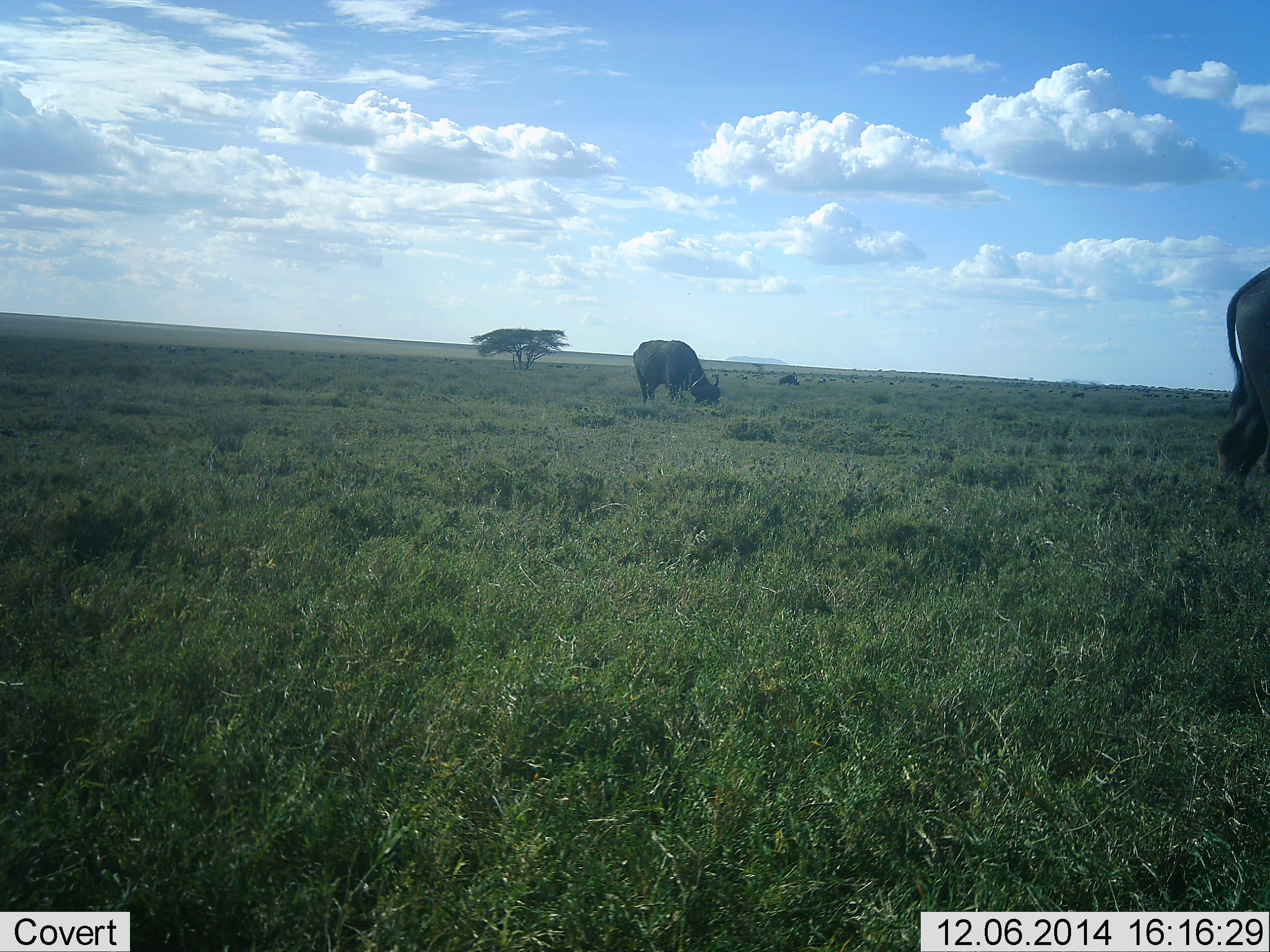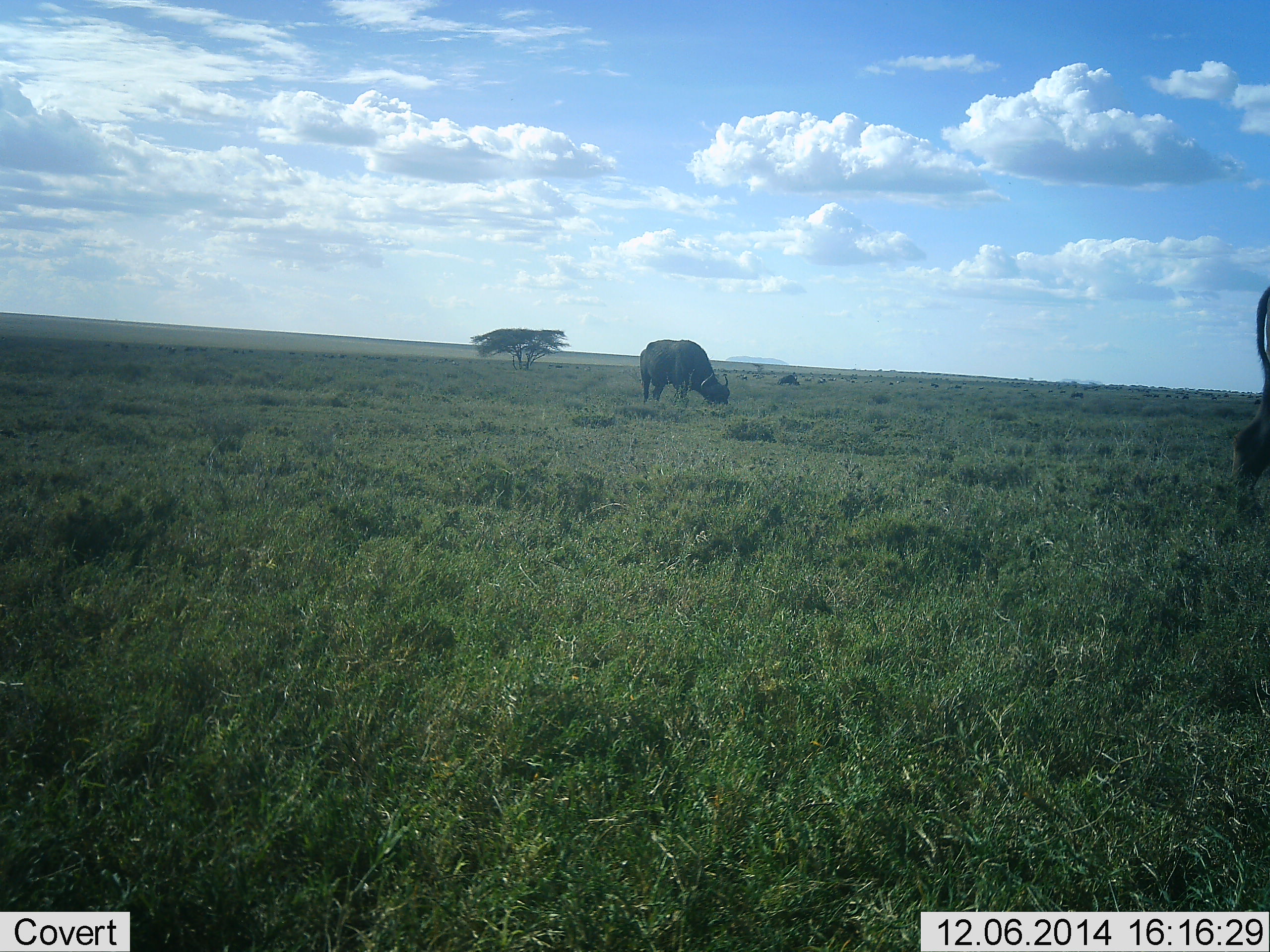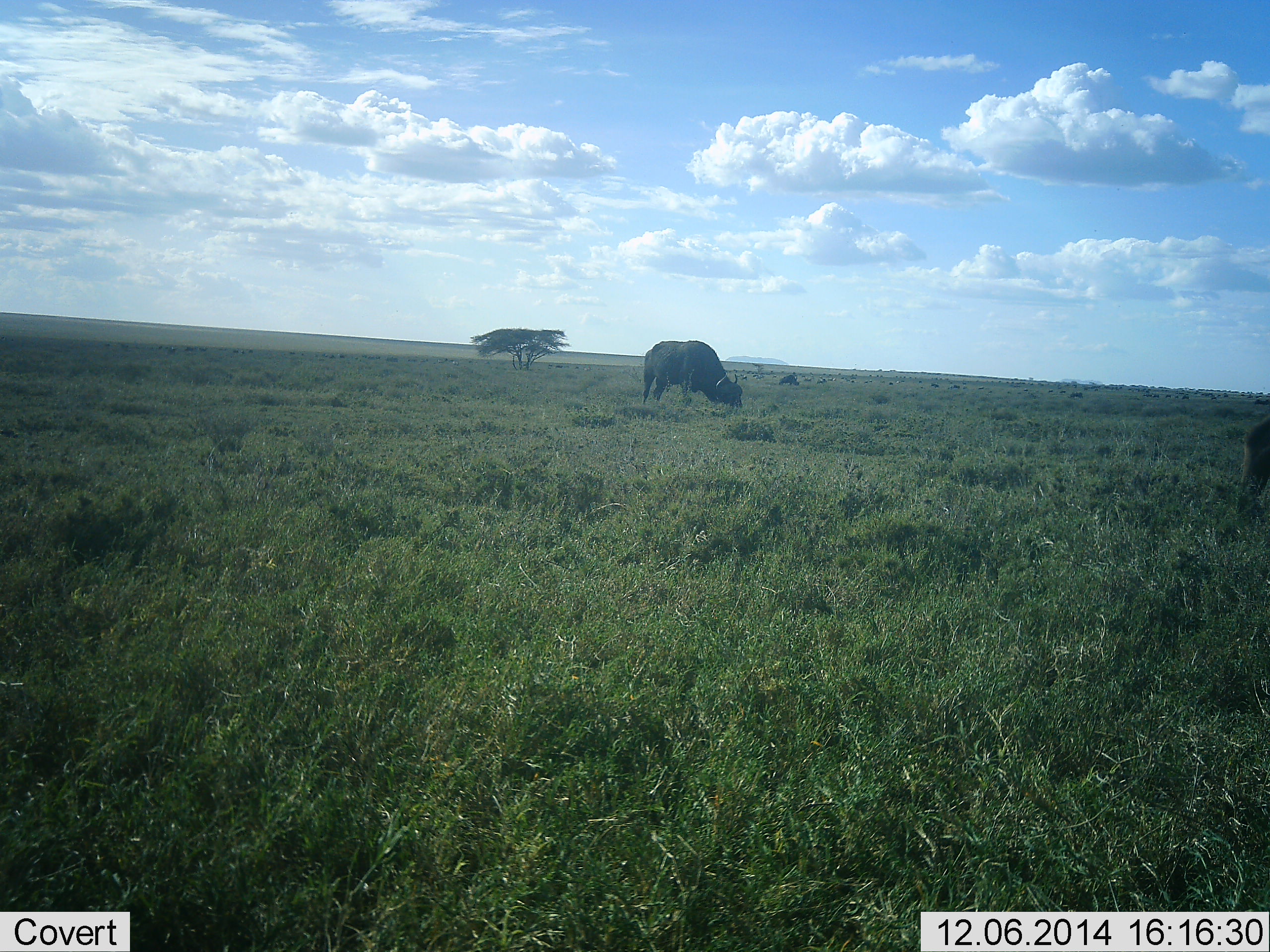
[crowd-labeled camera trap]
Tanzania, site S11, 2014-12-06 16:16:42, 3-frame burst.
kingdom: Animalia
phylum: Chordata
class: Mammalia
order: Artiodactyla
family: Bovidae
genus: Syncerus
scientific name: Syncerus caffer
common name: cape buffalo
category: buffalo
Buffalo (cape buffalo) (Syncerus caffer), count 2. Behavior (volunteer vote fractions): standing 27%, resting 0%, moving 36%, interacting 0%. Young present (vote fraction): 0%. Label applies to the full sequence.